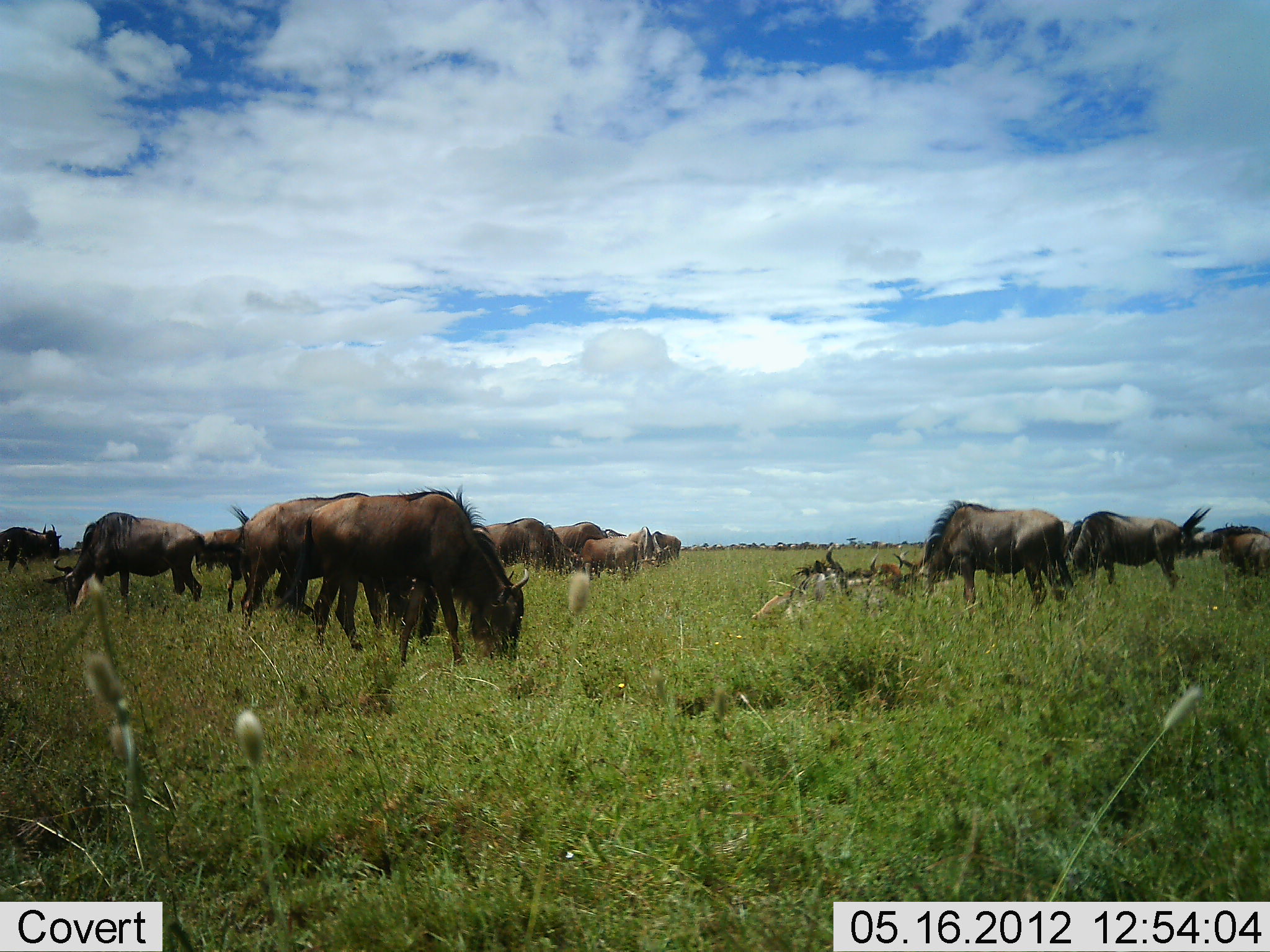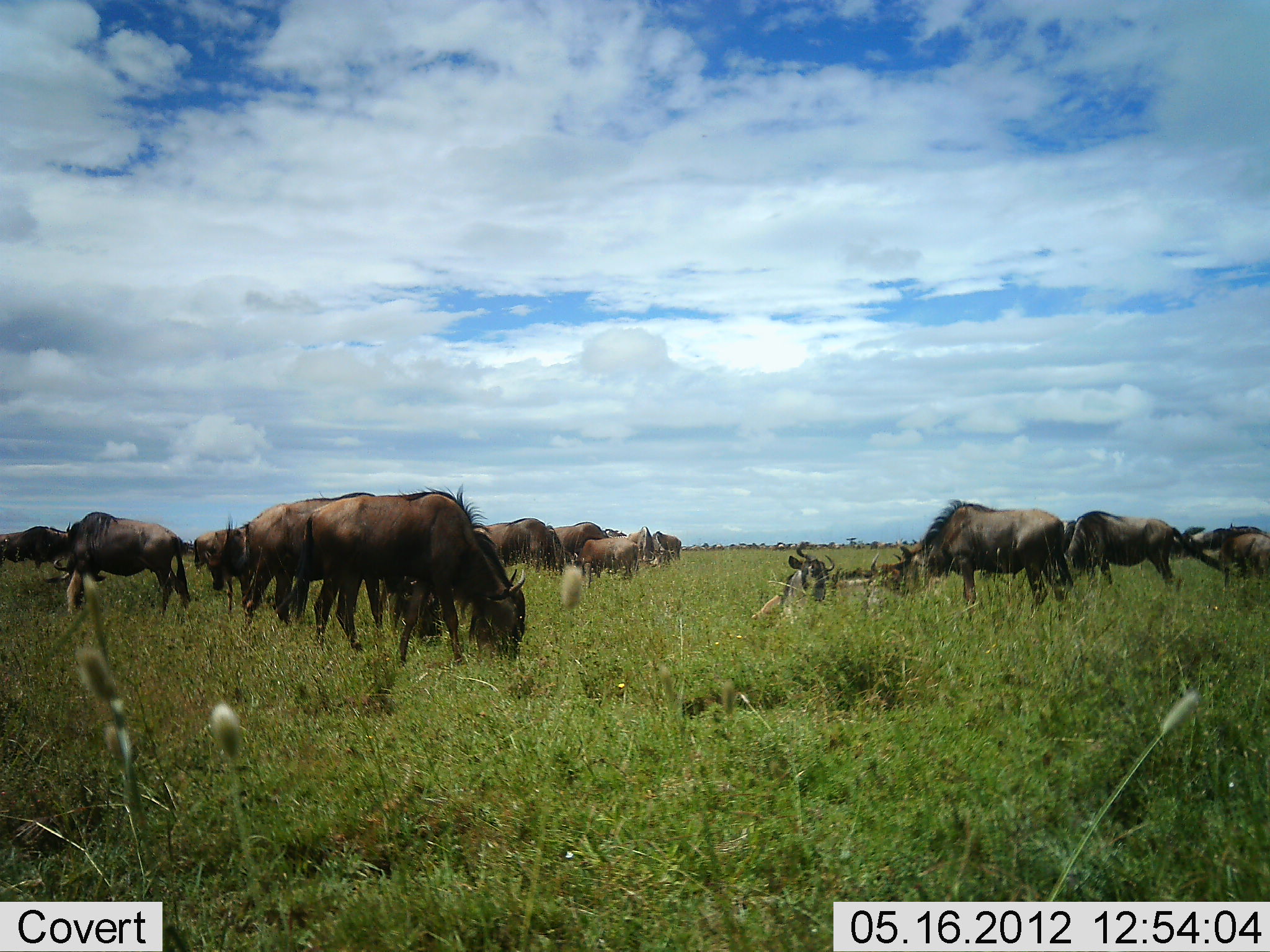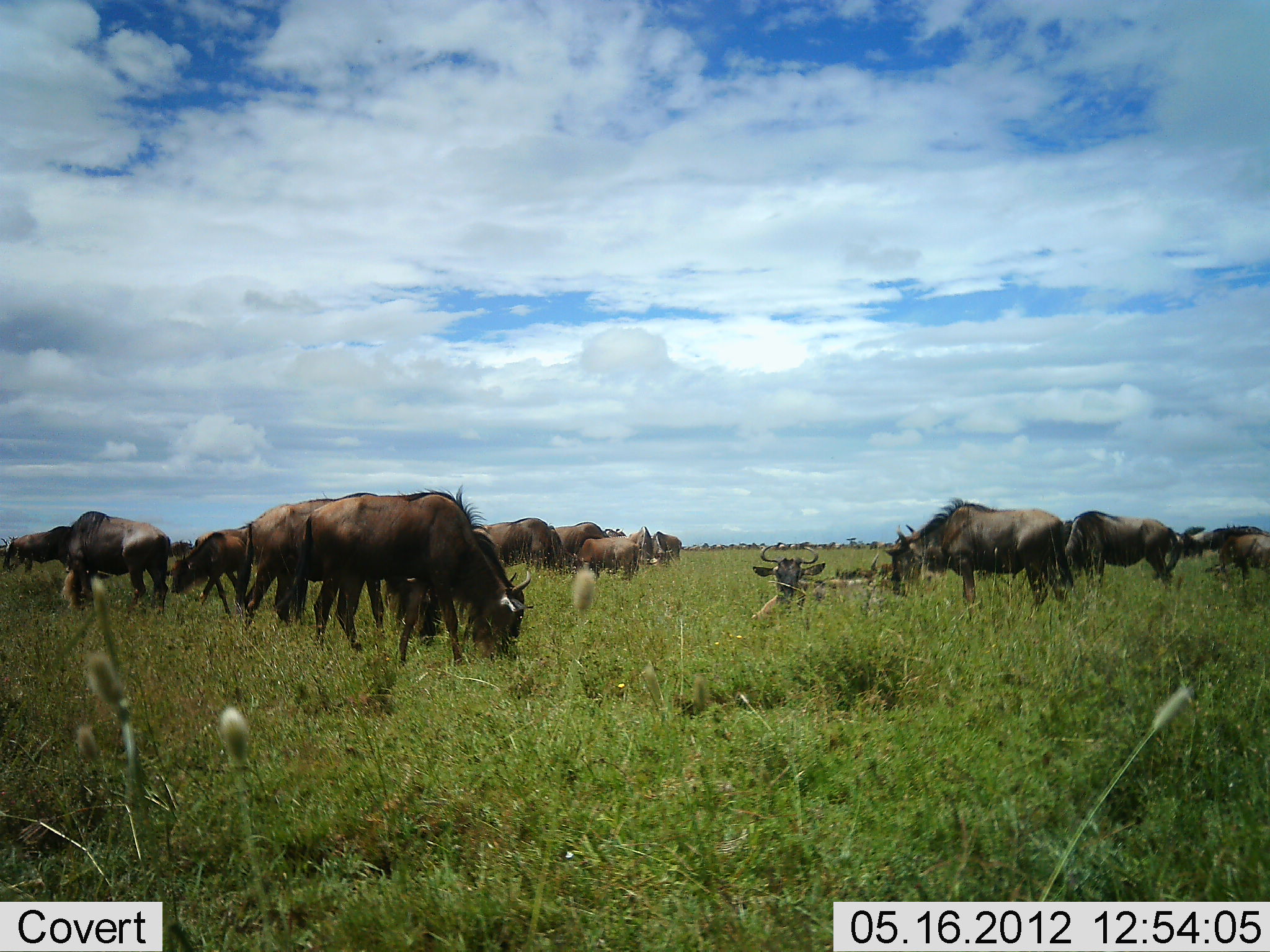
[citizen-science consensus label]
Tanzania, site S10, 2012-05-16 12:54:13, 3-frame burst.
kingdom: Animalia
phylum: Chordata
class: Mammalia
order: Artiodactyla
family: Bovidae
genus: Connochaetes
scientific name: Connochaetes taurinus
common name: blue wildebeest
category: wildebeest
Wildebeest (blue wildebeest) (Connochaetes taurinus), count 11-50. Behavior (volunteer vote fractions): standing 60%, resting 60%, moving 0%, interacting 0%. Young present (vote fraction): 10%. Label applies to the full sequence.